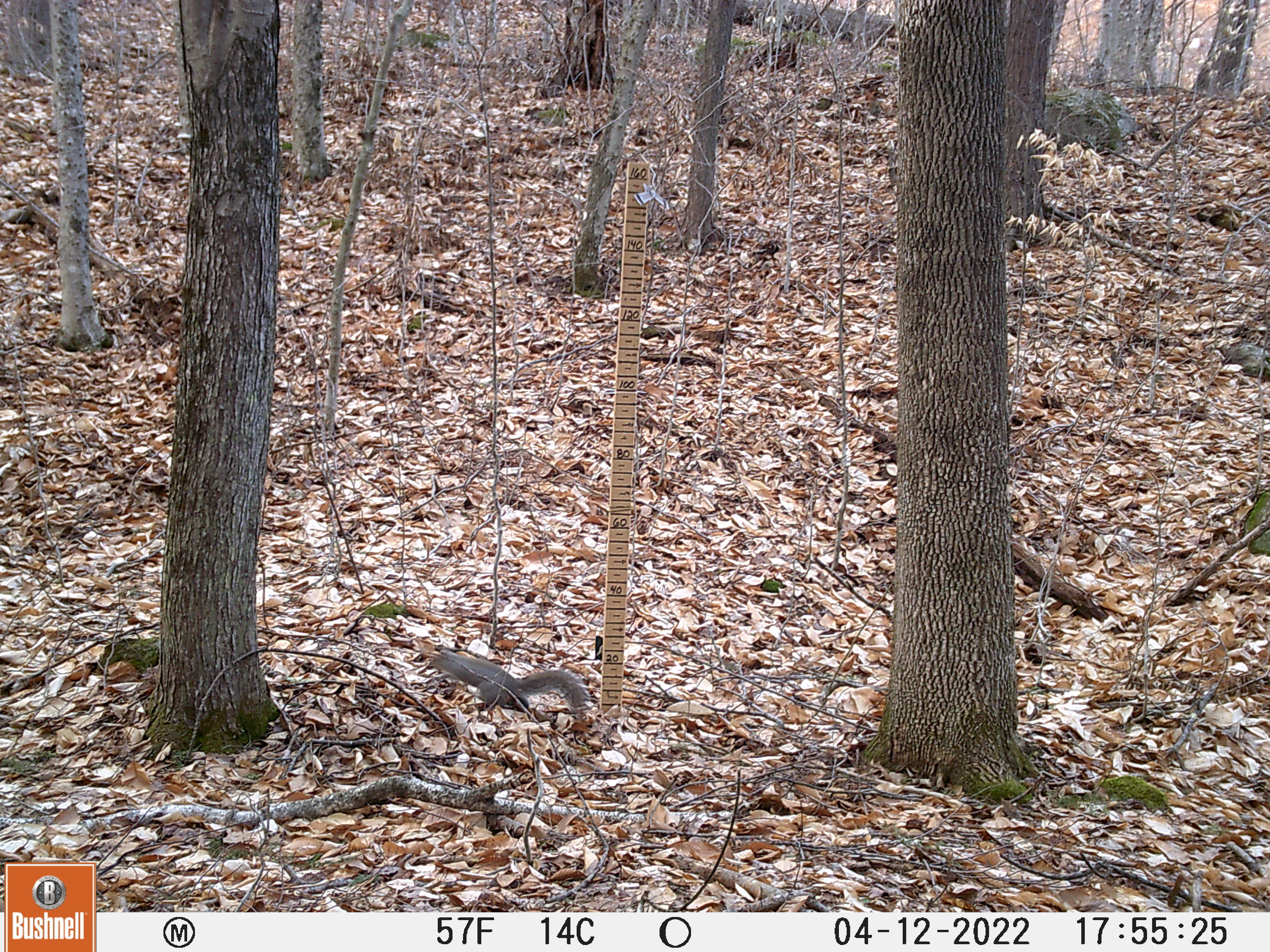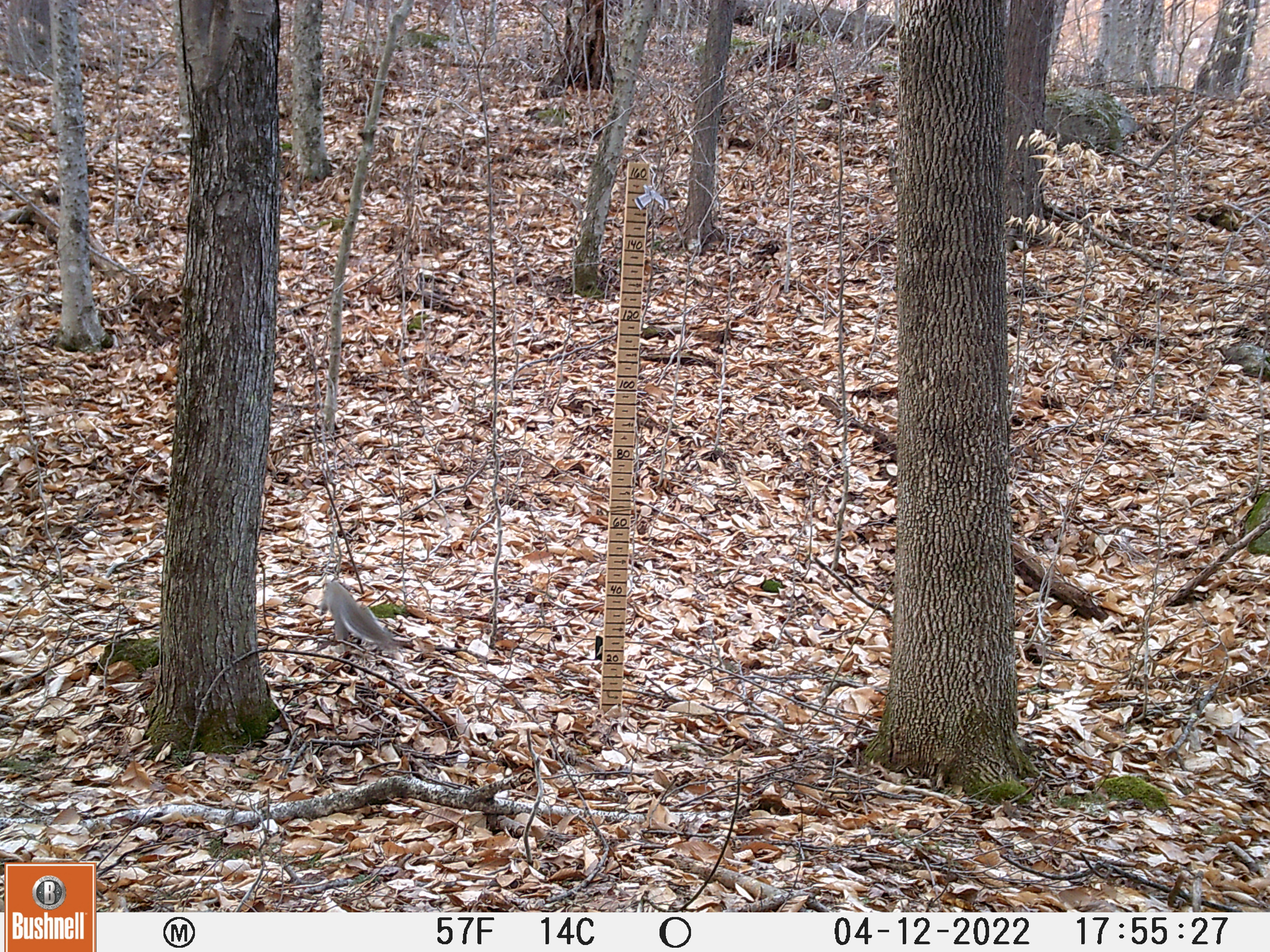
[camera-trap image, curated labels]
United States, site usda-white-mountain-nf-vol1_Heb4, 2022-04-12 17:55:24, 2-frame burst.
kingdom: Animalia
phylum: Chordata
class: Mammalia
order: Rodentia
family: Sciuridae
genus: Sciurus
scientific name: Sciurus carolinensis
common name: gray squirrel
Gray squirrel (Sciurus carolinensis).